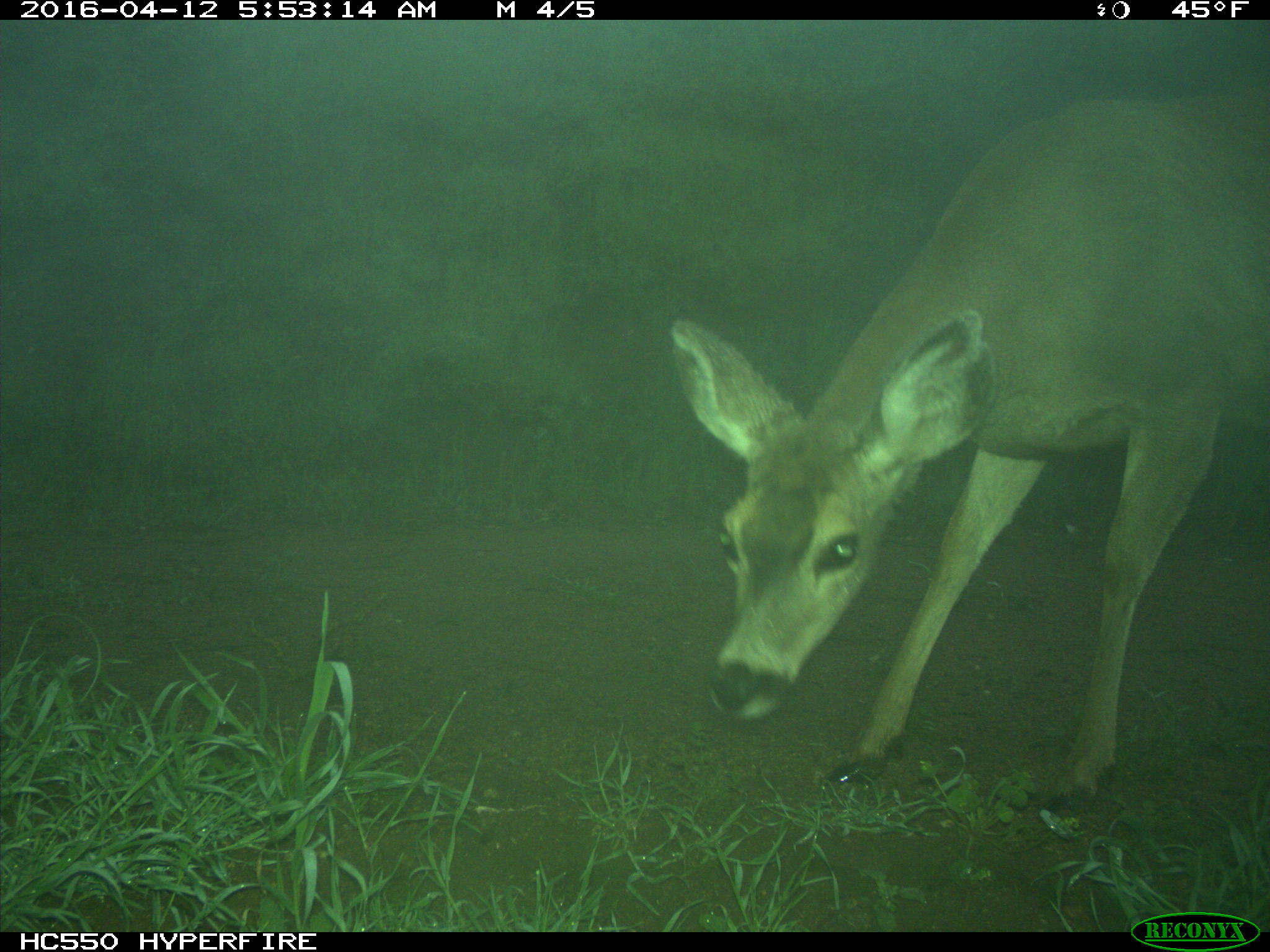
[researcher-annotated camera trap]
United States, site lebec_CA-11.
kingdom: Animalia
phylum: Chordata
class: Mammalia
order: Artiodactyla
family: Cervidae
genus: Odocoileus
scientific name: Odocoileus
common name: deer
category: unidentified deer